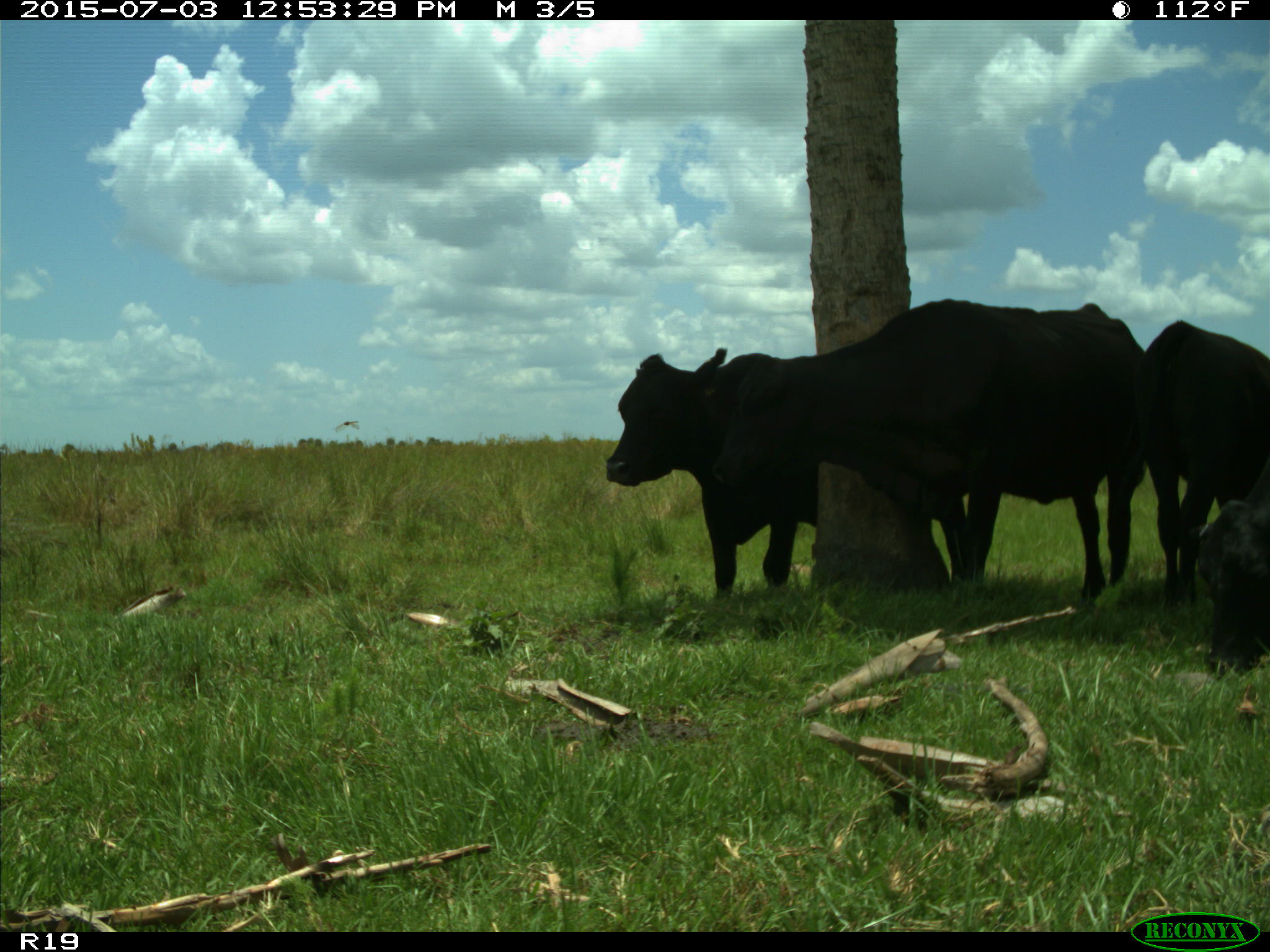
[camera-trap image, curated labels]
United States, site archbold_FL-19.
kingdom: Animalia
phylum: Chordata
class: Mammalia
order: Artiodactyla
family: Bovidae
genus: Bos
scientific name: Bos taurus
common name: domestic cow